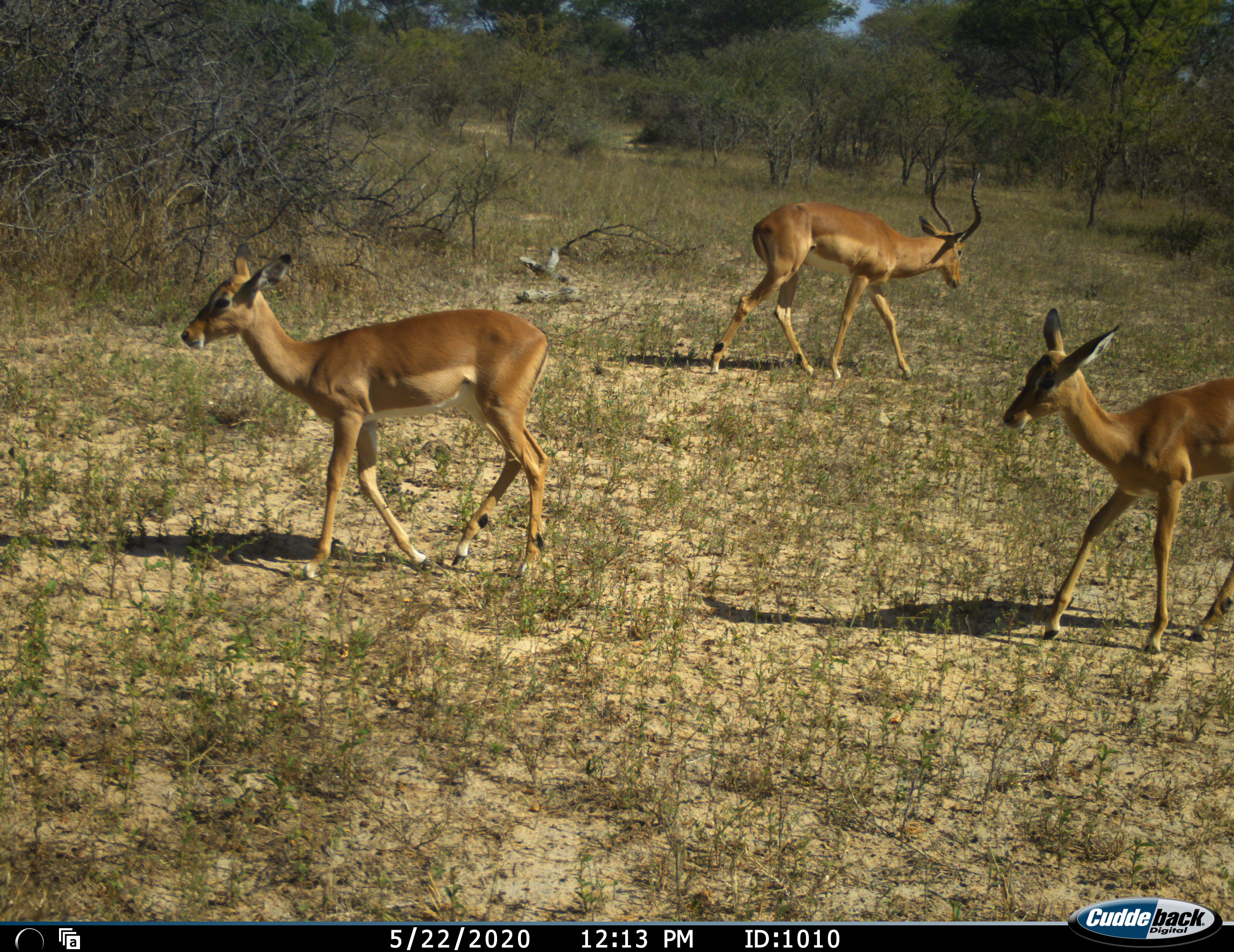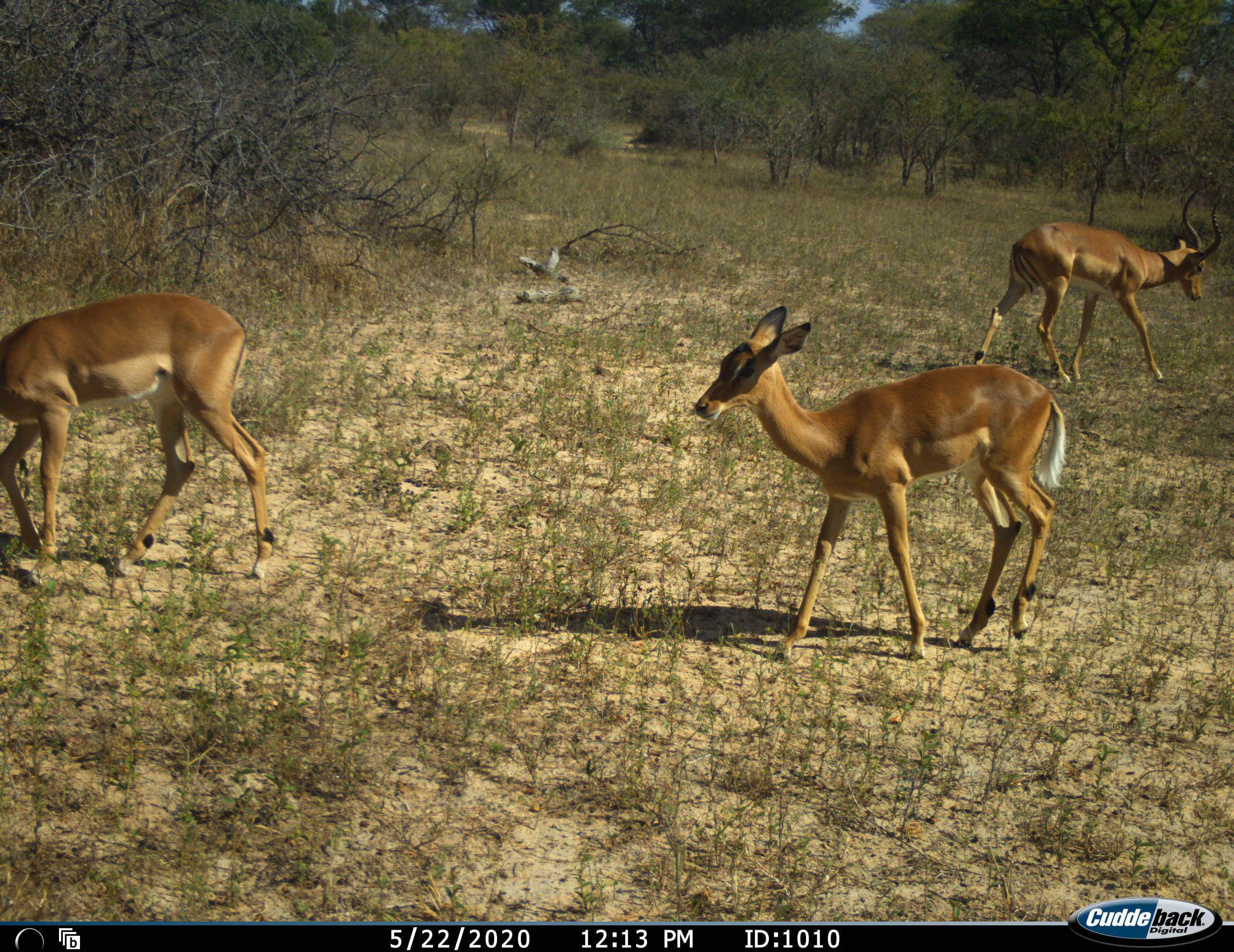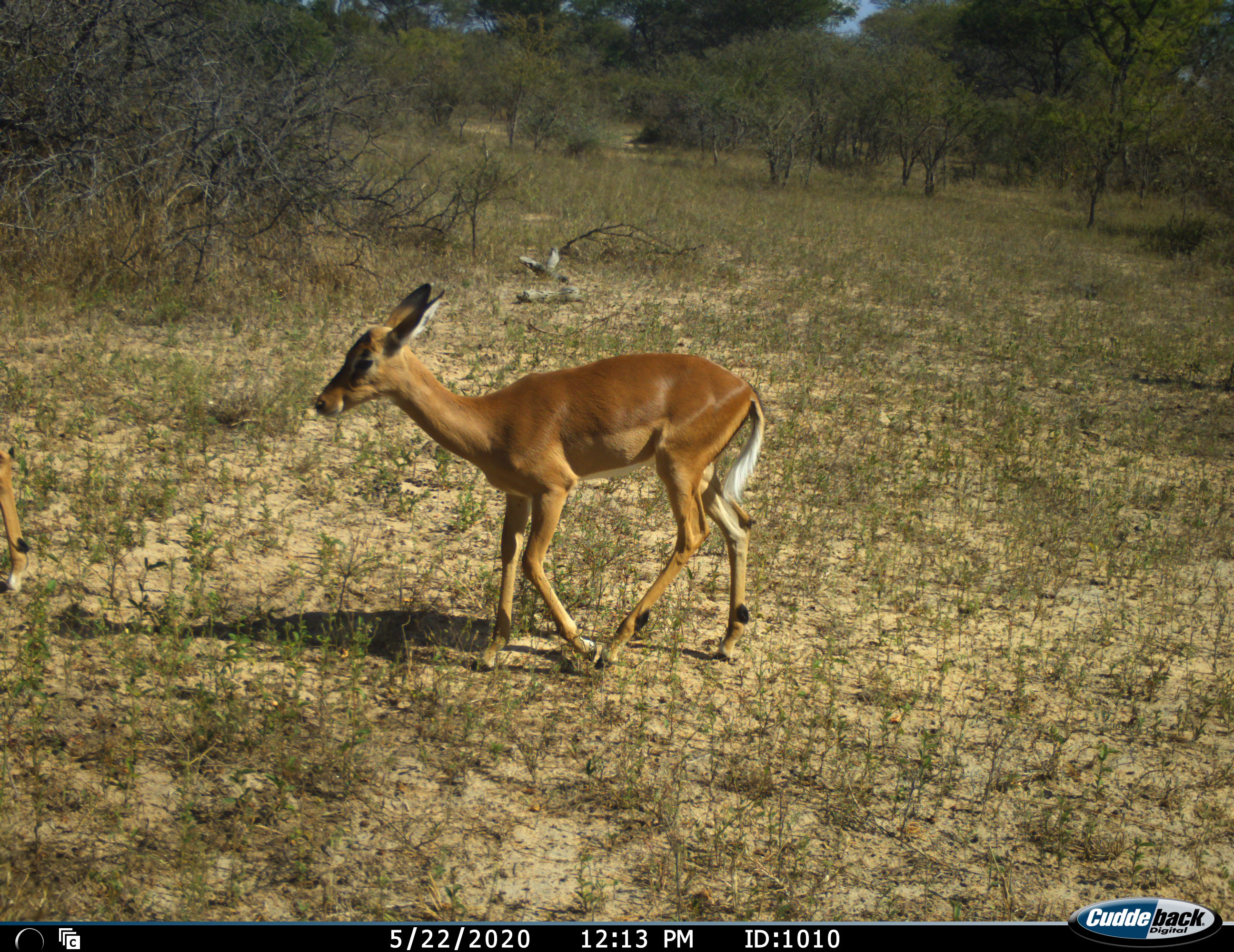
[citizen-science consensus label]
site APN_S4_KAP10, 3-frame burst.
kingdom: Animalia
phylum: Chordata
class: Mammalia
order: Artiodactyla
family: Bovidae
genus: Aepyceros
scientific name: Aepyceros melampus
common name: impala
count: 3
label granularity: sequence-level